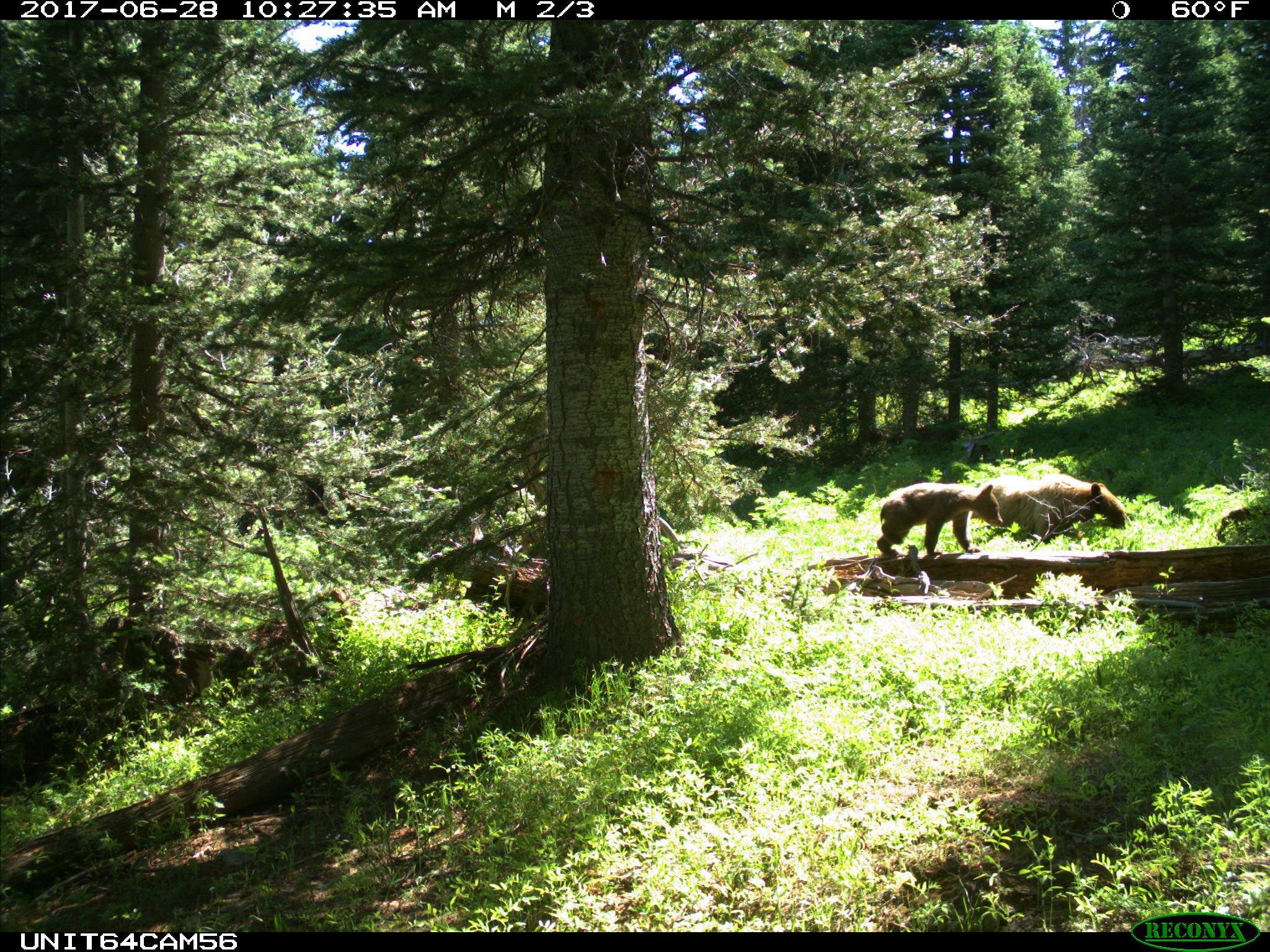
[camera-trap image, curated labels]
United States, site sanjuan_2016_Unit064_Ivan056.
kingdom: Animalia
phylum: Chordata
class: Mammalia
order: Carnivora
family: Ursidae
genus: Ursus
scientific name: Ursus americanus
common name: american black bear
Ursus americanus (american black bear).